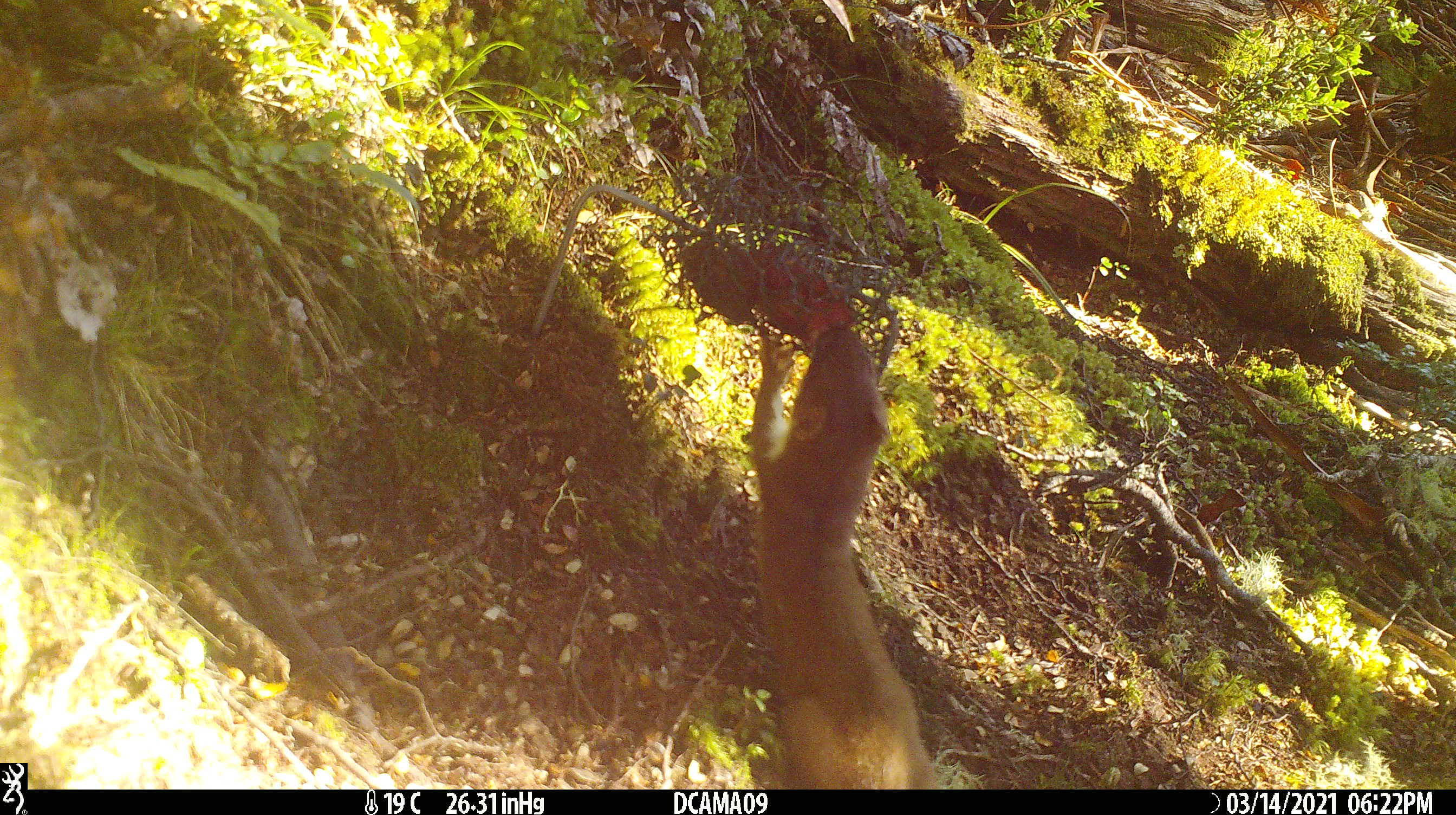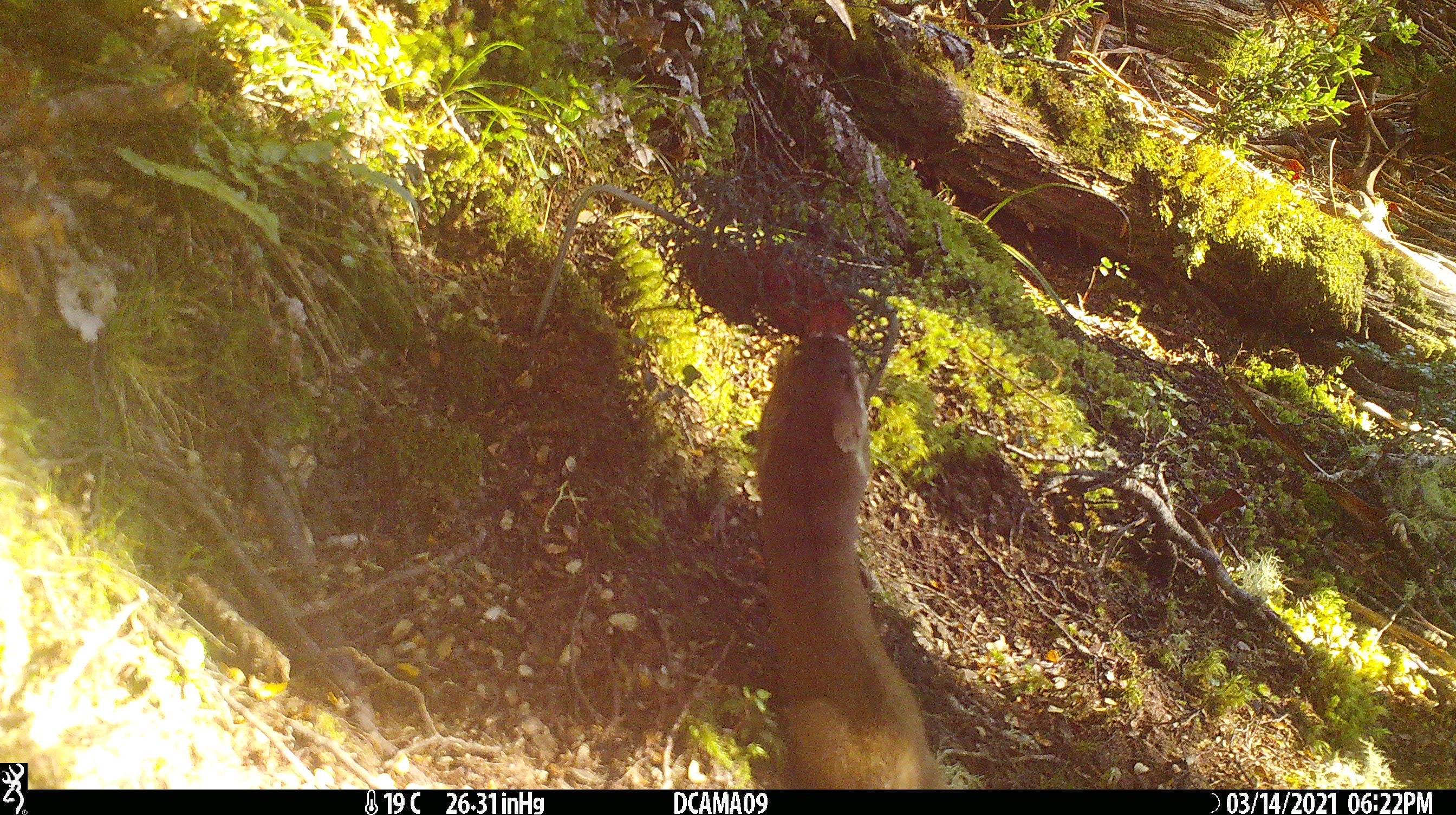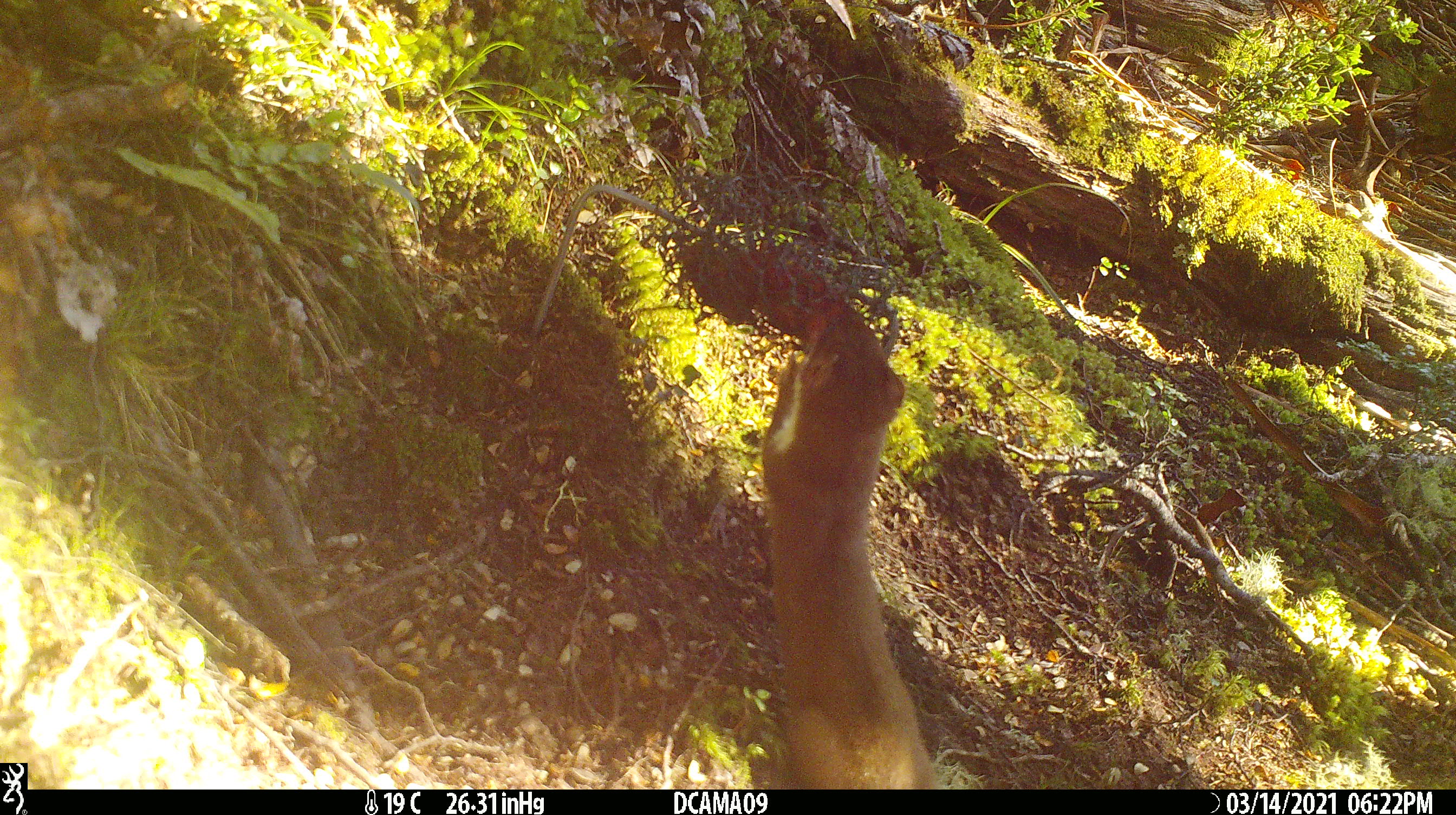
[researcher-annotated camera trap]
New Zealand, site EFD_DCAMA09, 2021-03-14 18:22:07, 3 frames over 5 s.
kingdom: Animalia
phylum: Chordata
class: Mammalia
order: Carnivora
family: Mustelidae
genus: Mustela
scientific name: Mustela erminea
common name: stoat